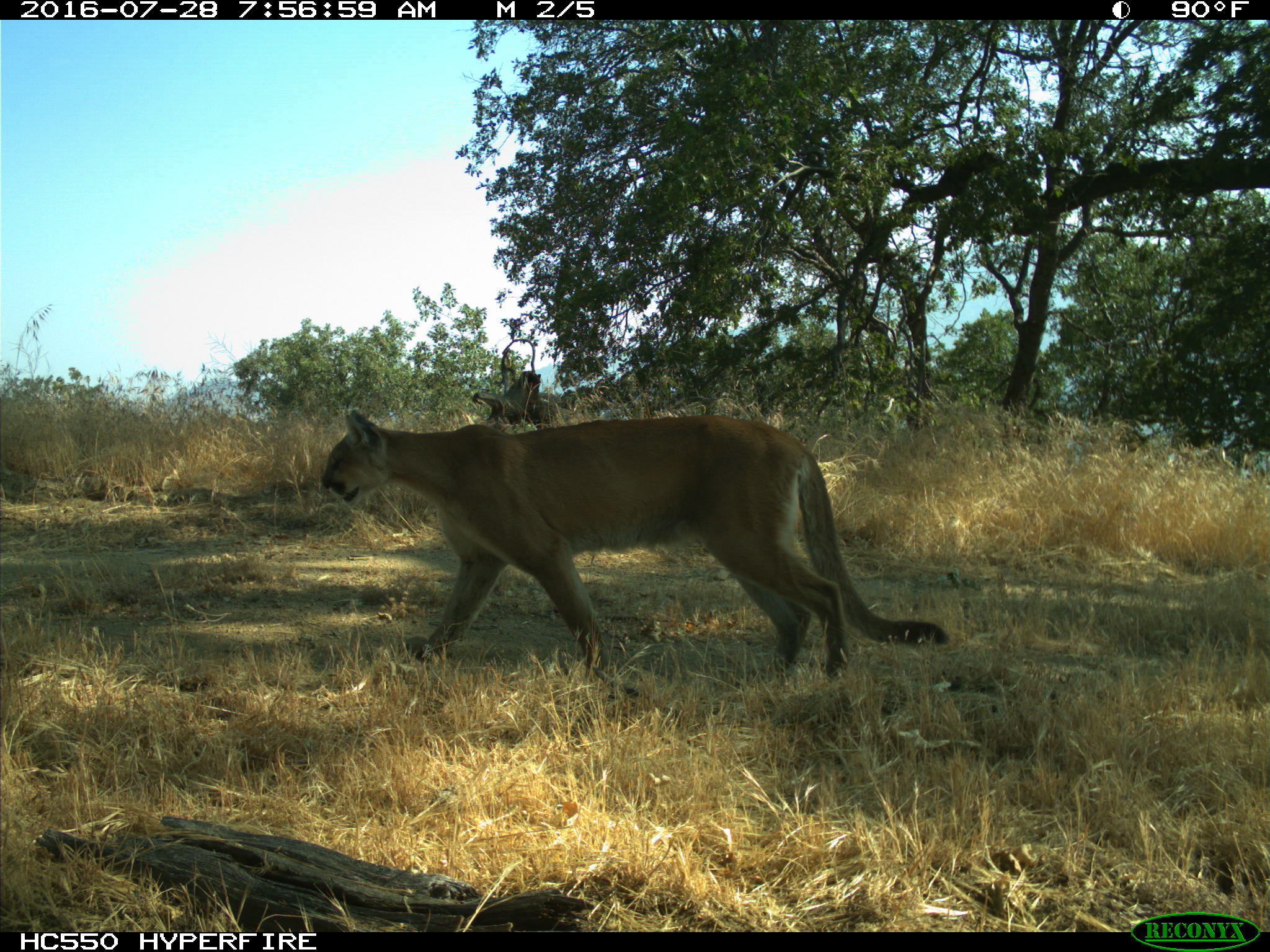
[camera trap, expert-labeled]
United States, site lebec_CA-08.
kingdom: Animalia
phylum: Chordata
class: Mammalia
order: Carnivora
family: Felidae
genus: Puma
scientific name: Puma concolor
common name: mountain lion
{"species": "Puma concolor (mountain lion)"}